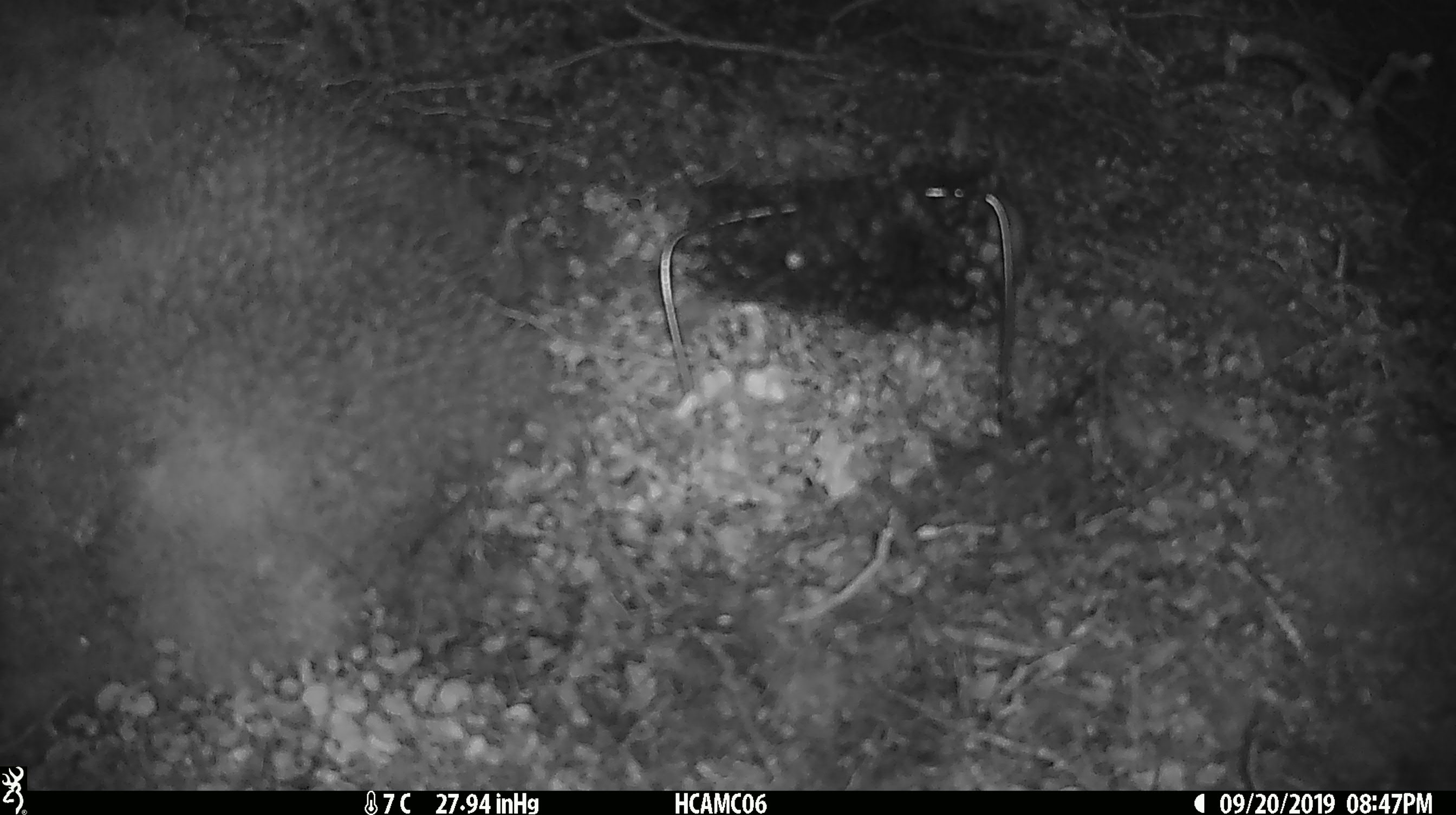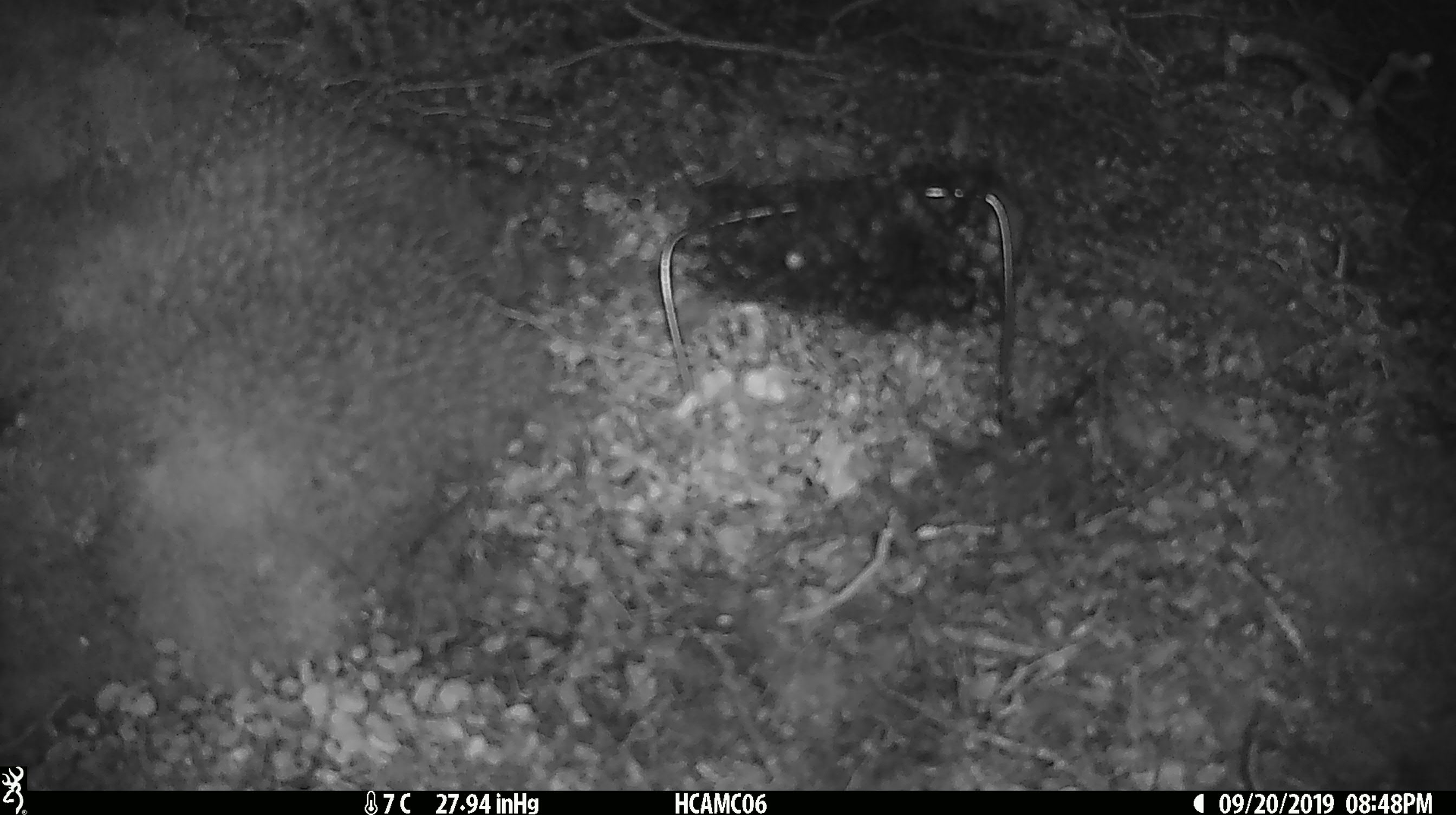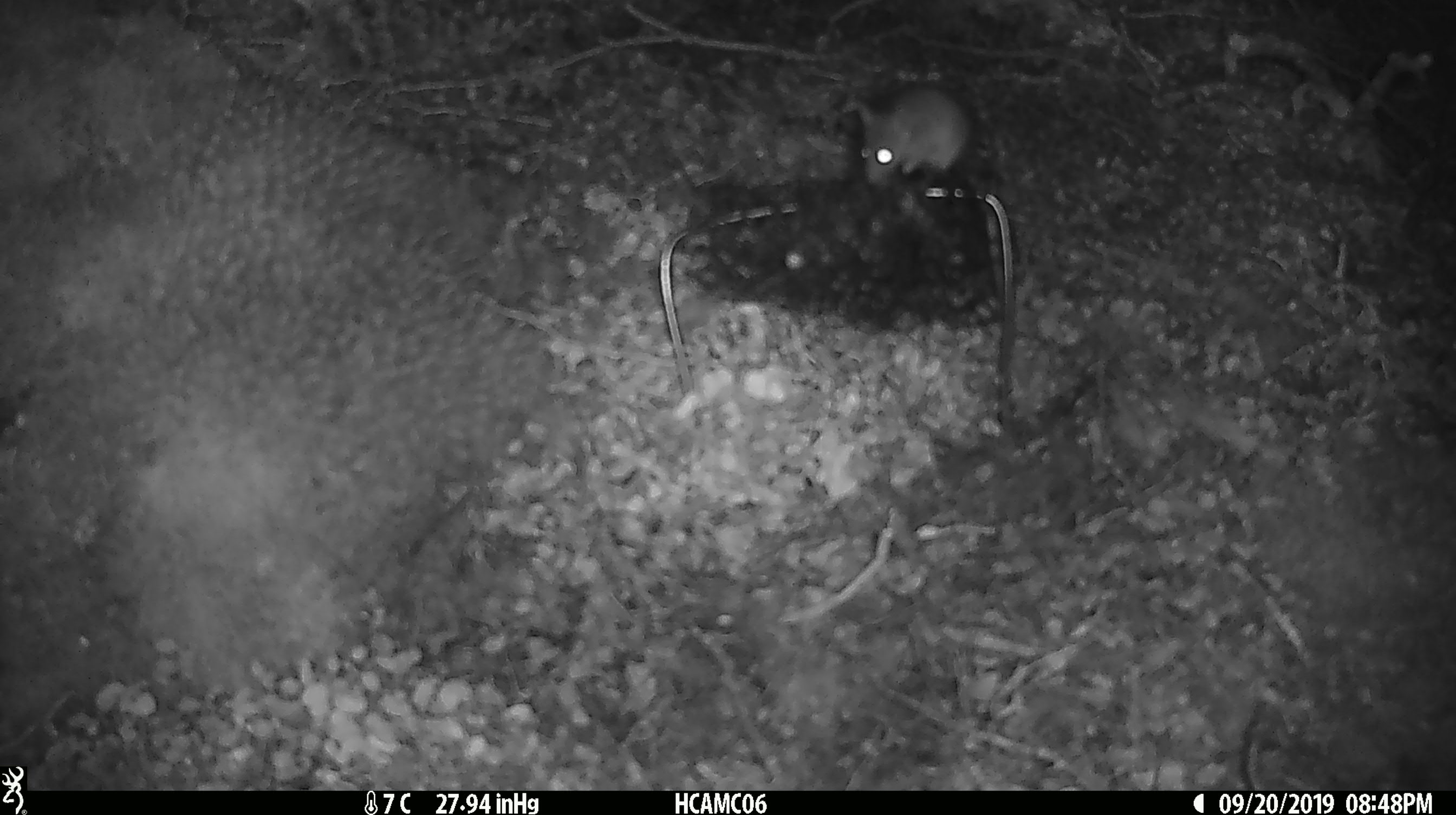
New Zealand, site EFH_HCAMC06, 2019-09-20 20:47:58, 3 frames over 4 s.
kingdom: Animalia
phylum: Chordata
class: Mammalia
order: Rodentia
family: Muridae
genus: Mus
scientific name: Mus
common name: mouse